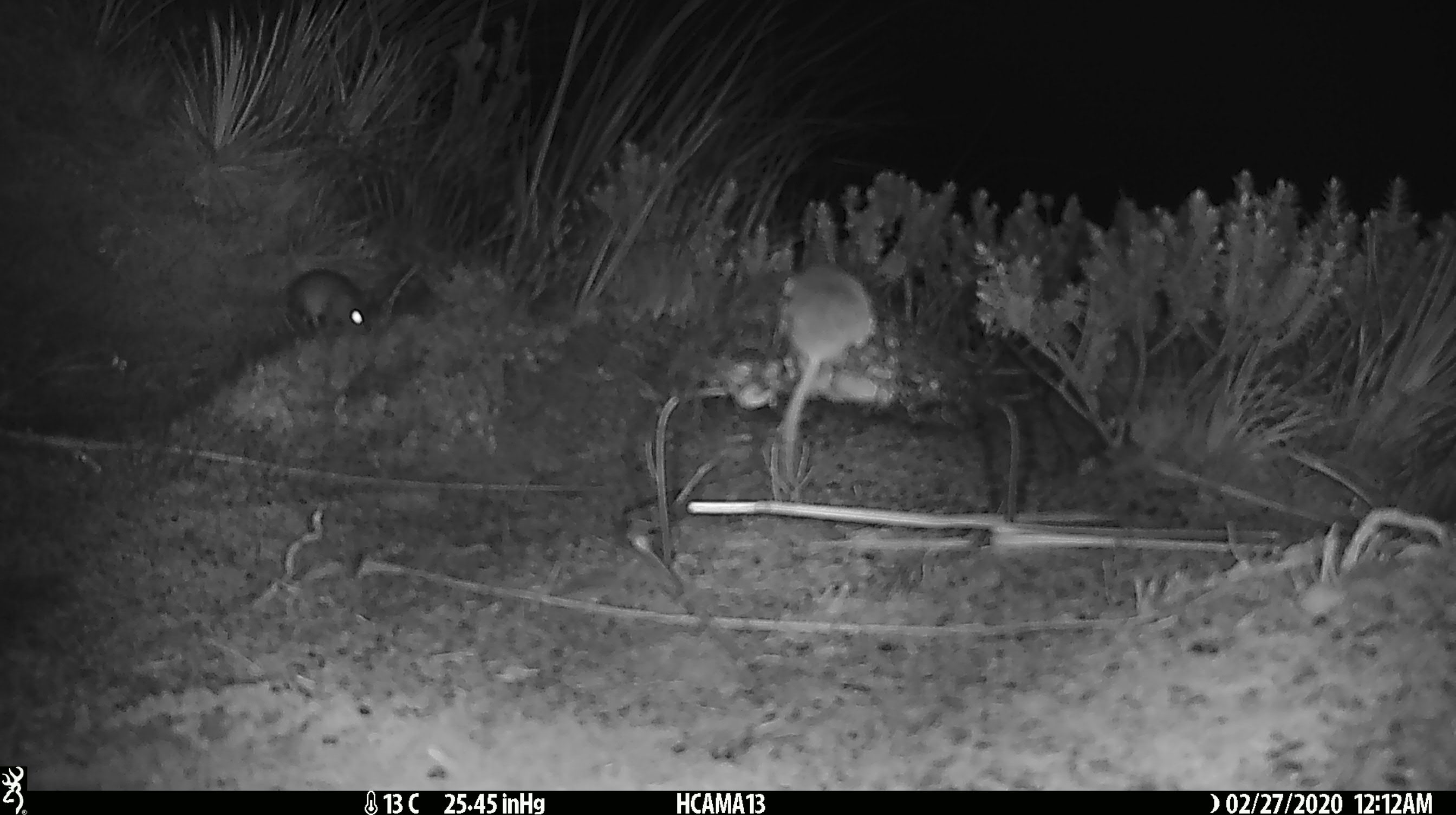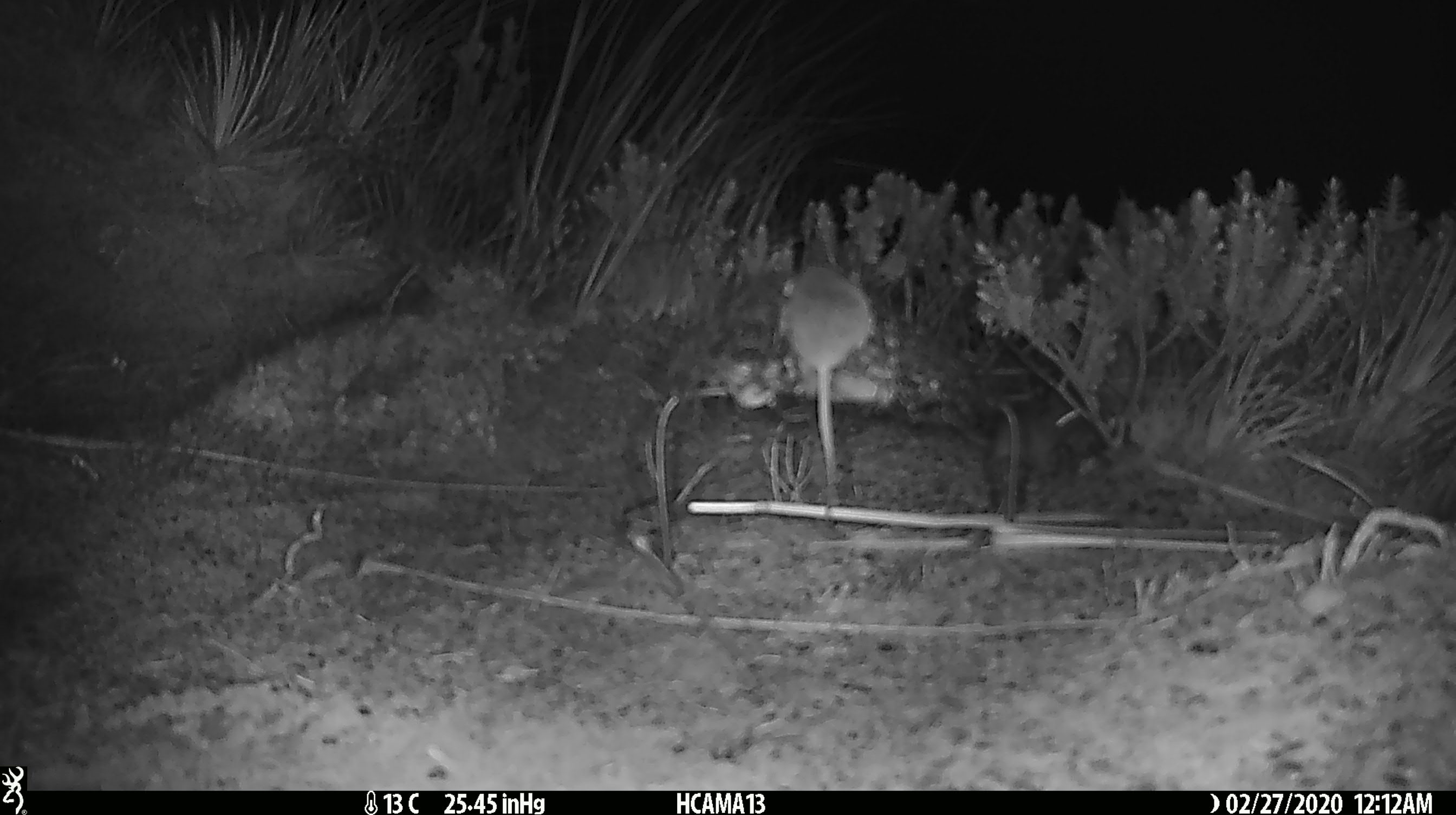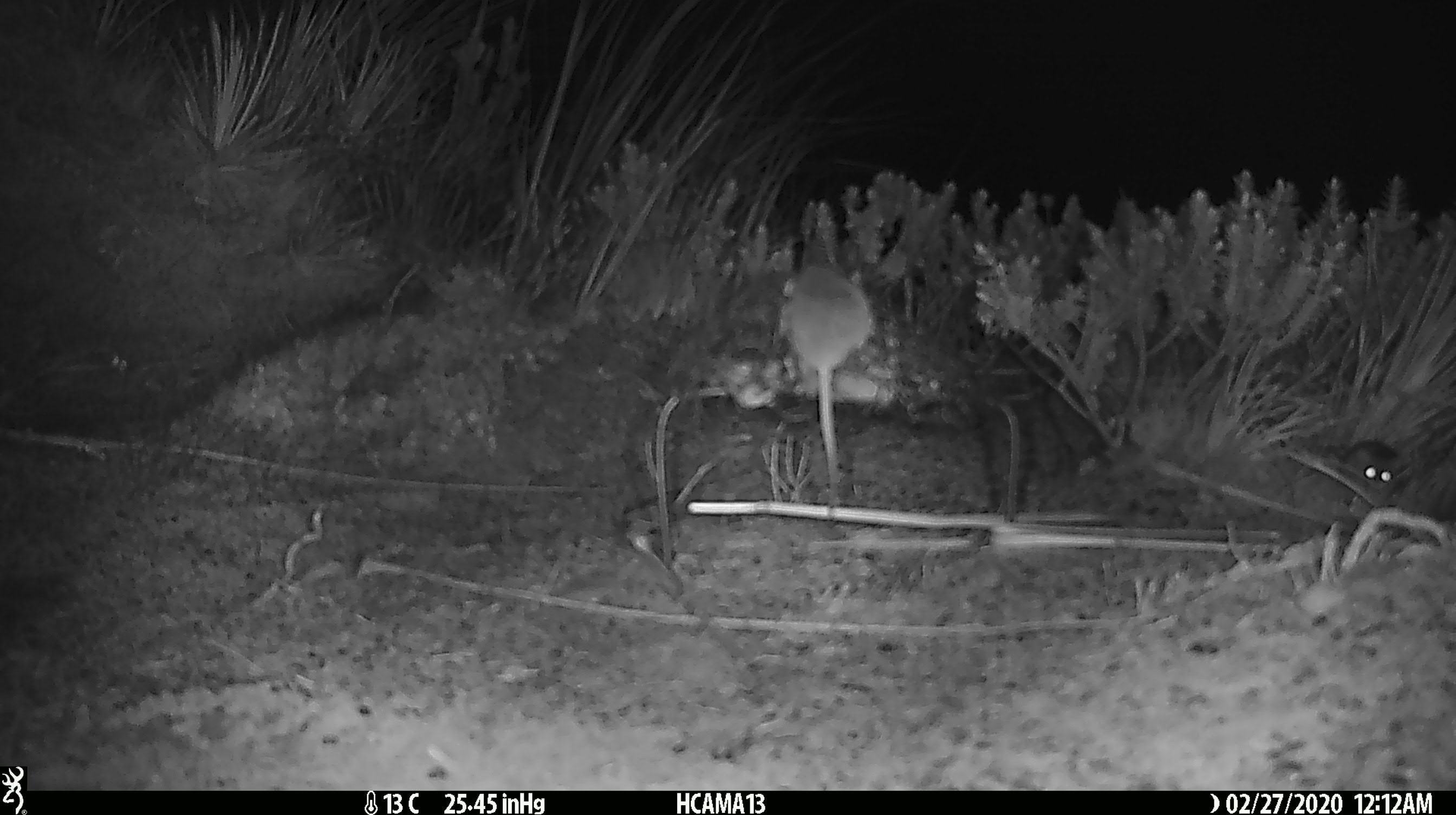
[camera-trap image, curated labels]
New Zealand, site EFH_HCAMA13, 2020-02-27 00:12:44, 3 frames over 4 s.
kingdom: Animalia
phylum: Chordata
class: Mammalia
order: Rodentia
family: Muridae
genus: Mus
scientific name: Mus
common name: mouse